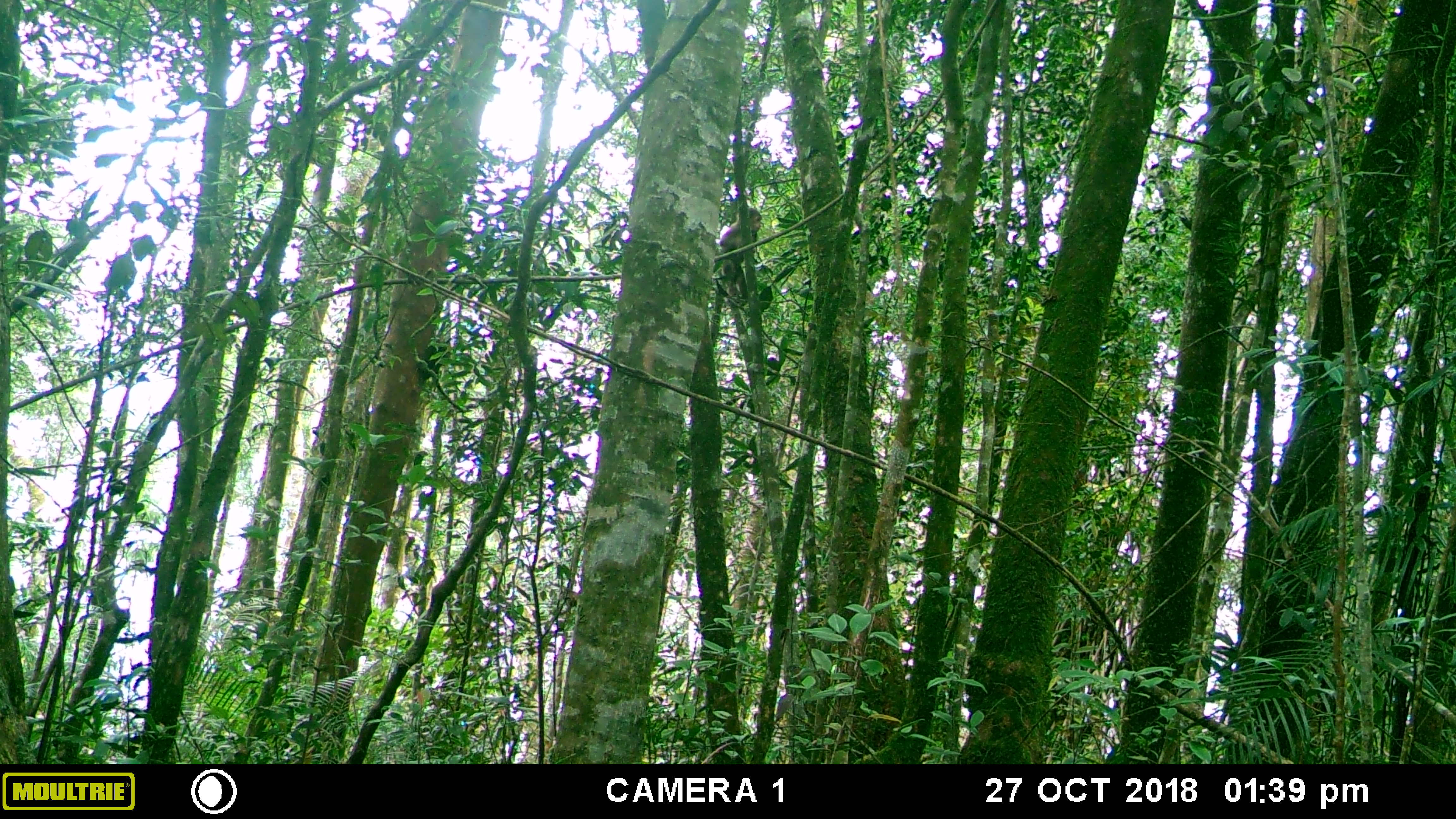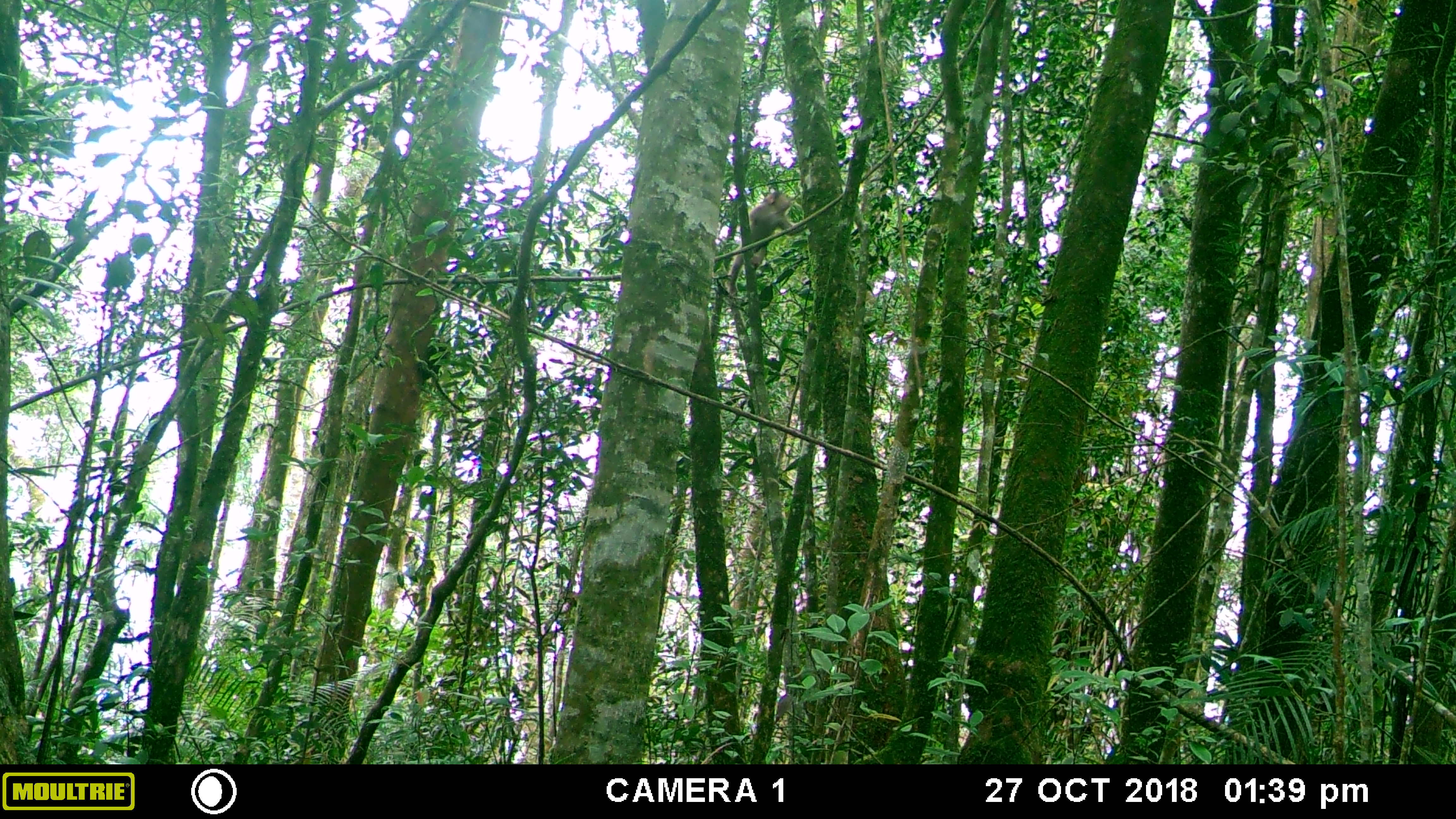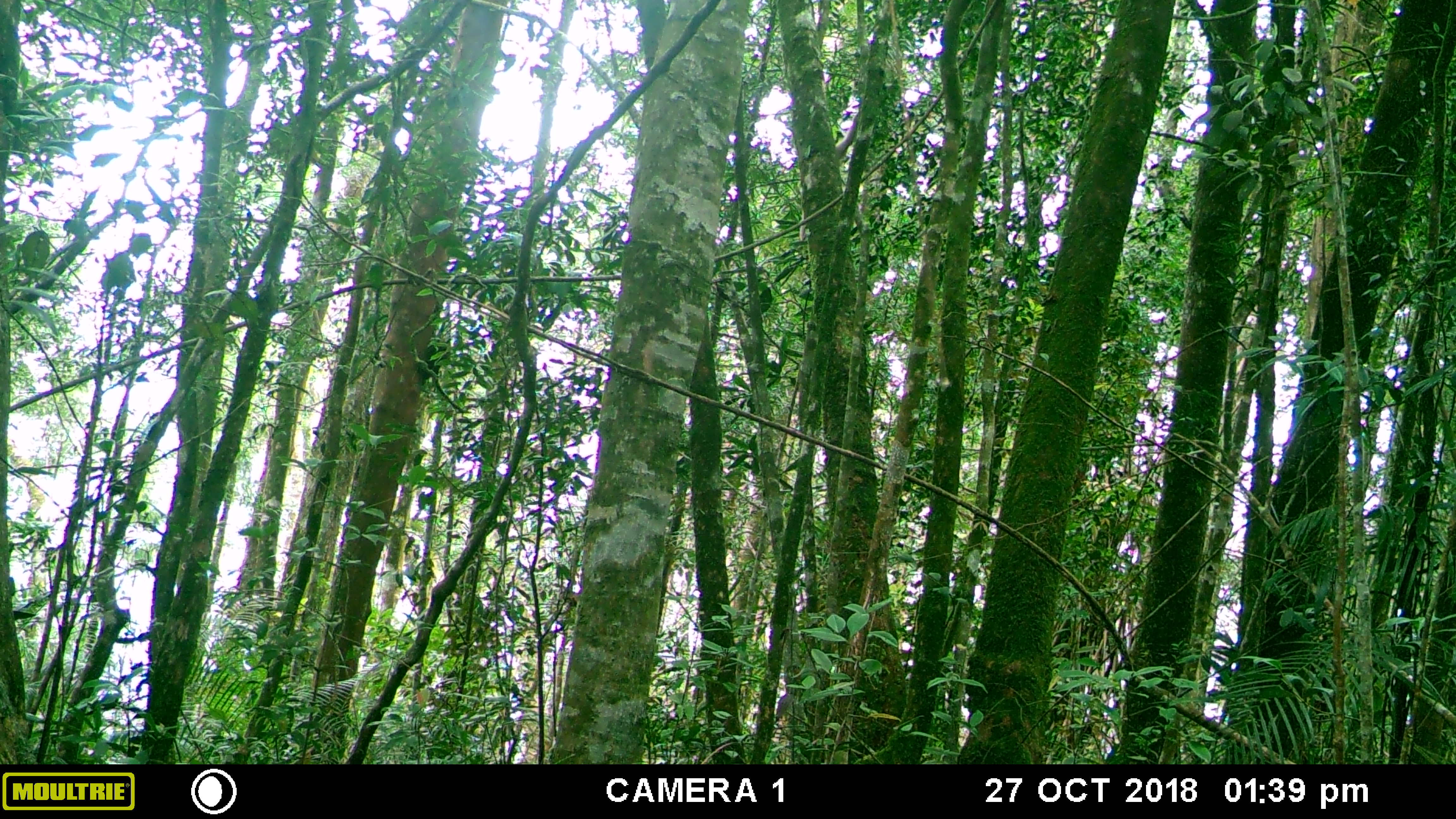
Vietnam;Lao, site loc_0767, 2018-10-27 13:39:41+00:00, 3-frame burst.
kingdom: Animalia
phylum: Chordata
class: Mammalia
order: Primates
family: Cercopithecidae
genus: Macaca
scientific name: Macaca arctoides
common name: stump-tailed macaque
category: stump tailed macaque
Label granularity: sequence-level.